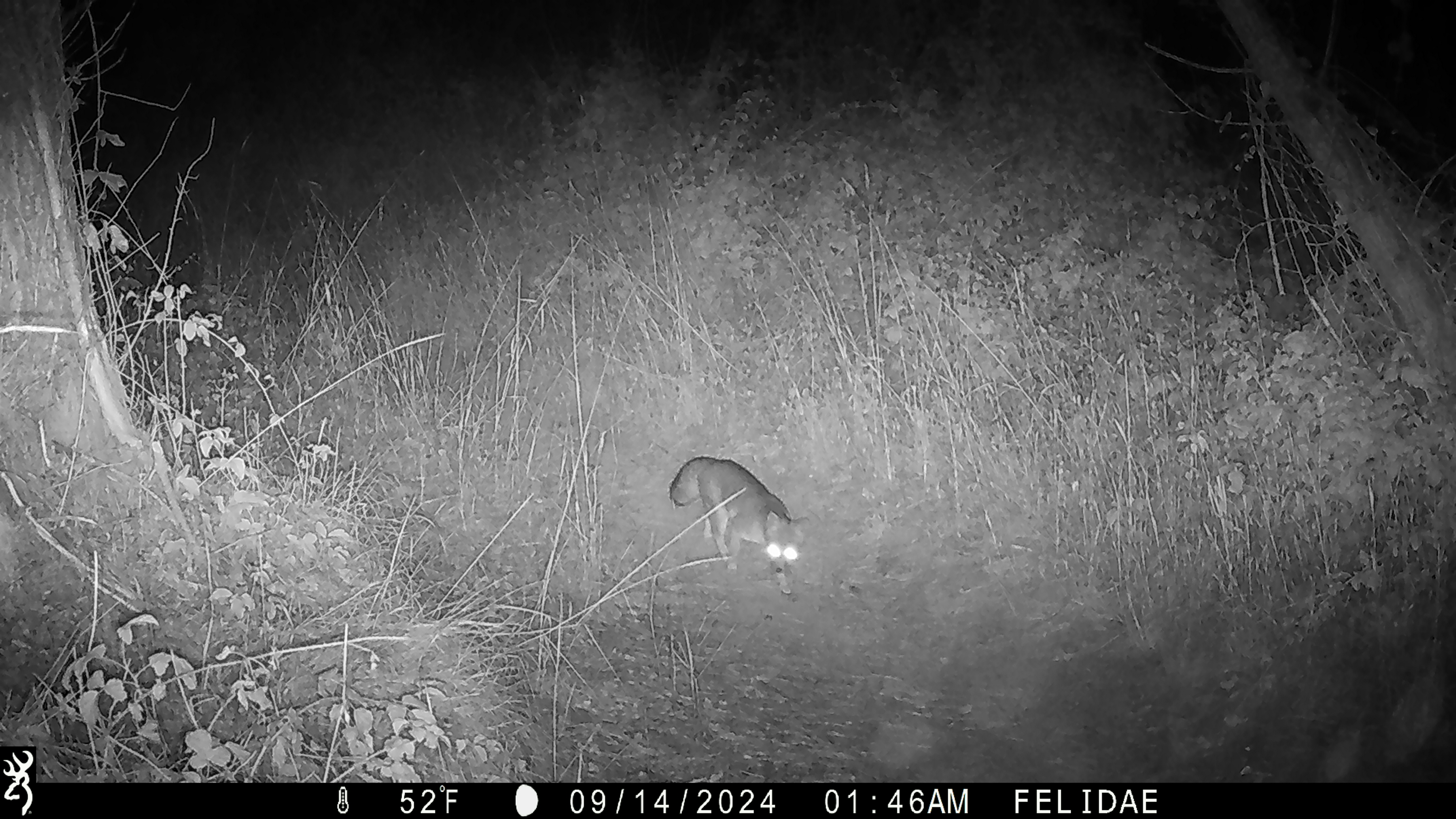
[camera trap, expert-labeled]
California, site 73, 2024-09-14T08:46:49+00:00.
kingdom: Animalia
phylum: Chordata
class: Mammalia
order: Carnivora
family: Canidae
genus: Urocyon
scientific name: Urocyon cinereoargenteus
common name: gray fox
Gray fox (Urocyon cinereoargenteus).